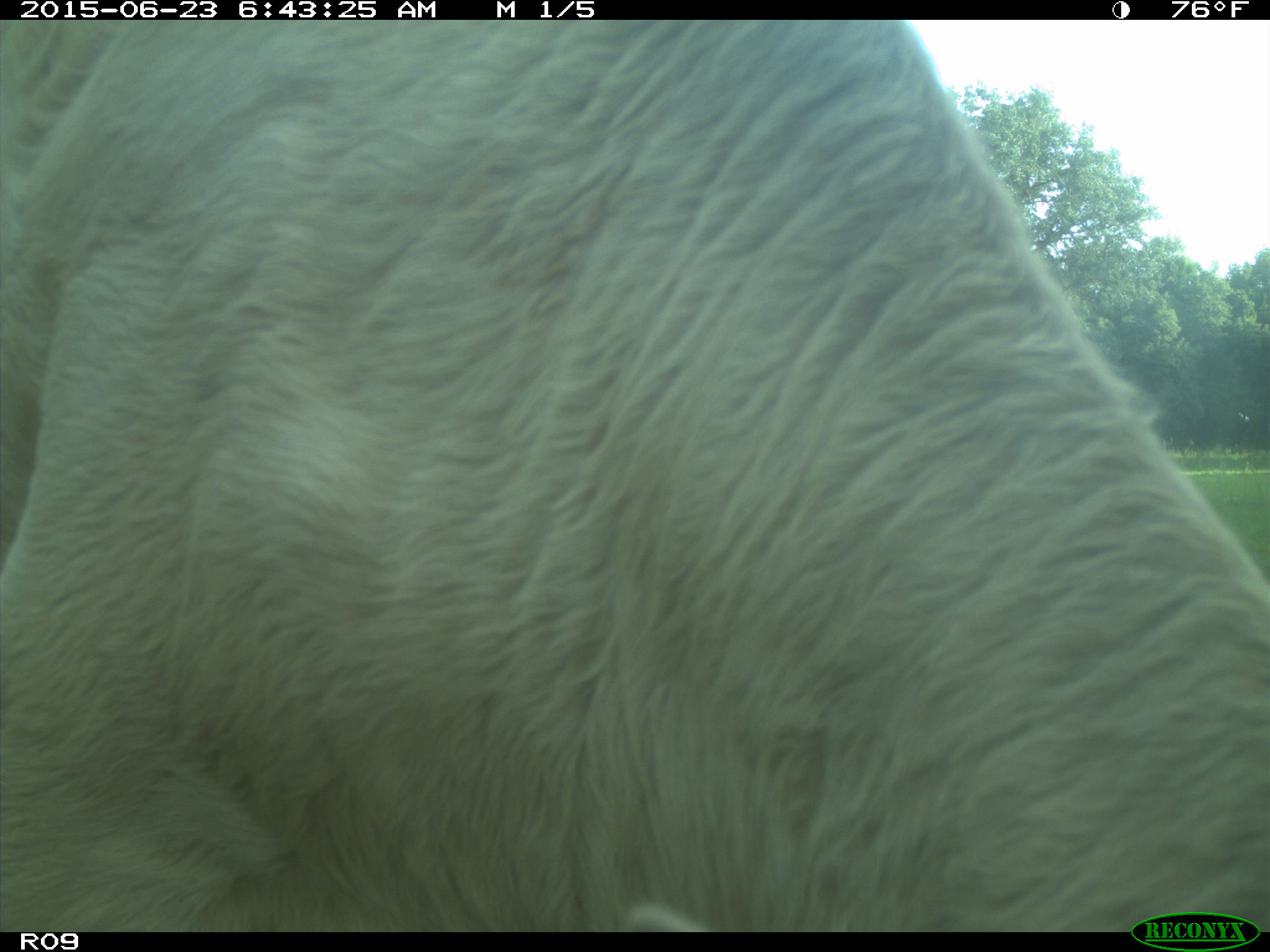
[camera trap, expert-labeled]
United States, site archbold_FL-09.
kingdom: Animalia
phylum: Chordata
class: Mammalia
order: Artiodactyla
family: Bovidae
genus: Bos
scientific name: Bos taurus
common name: domestic cow